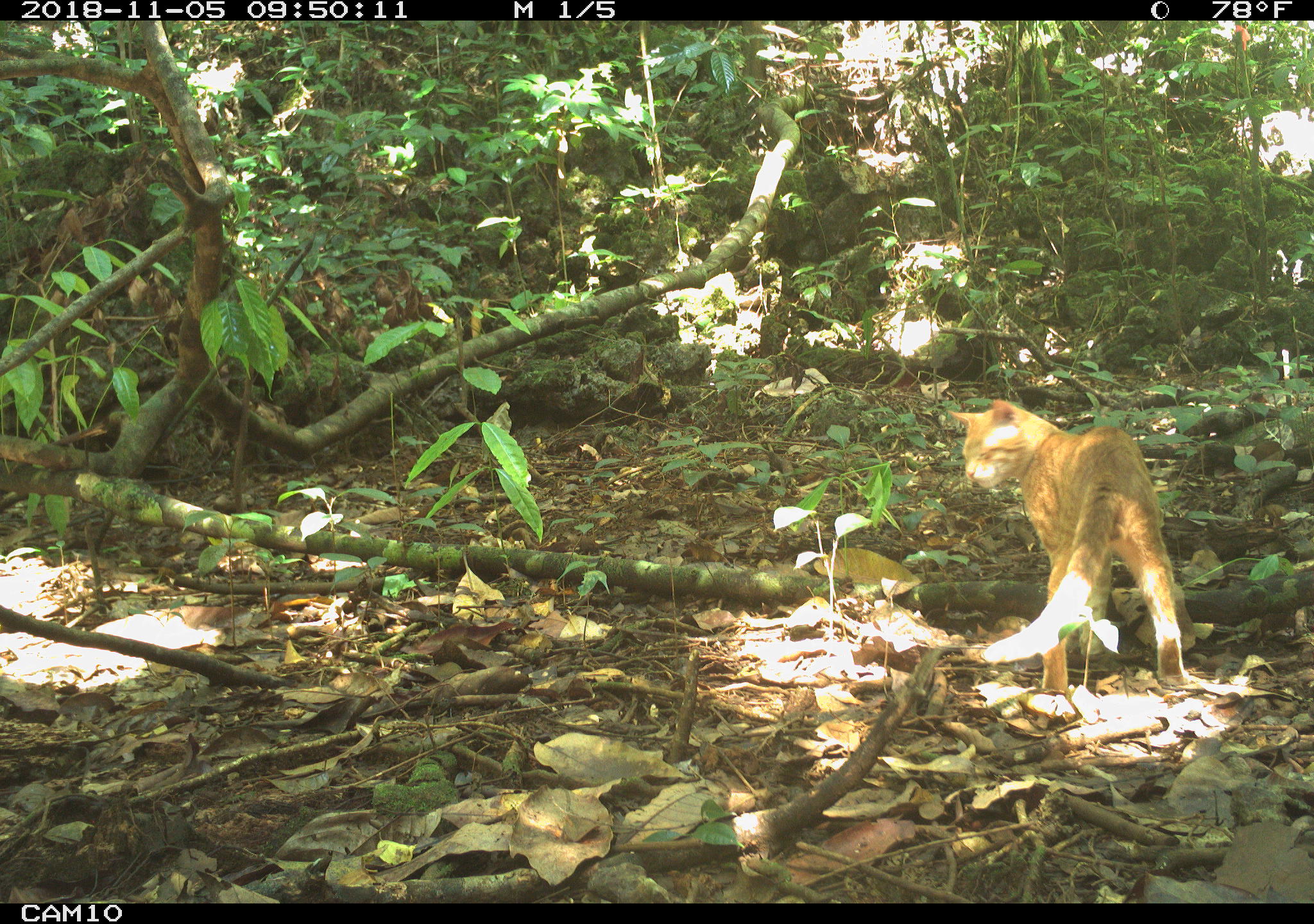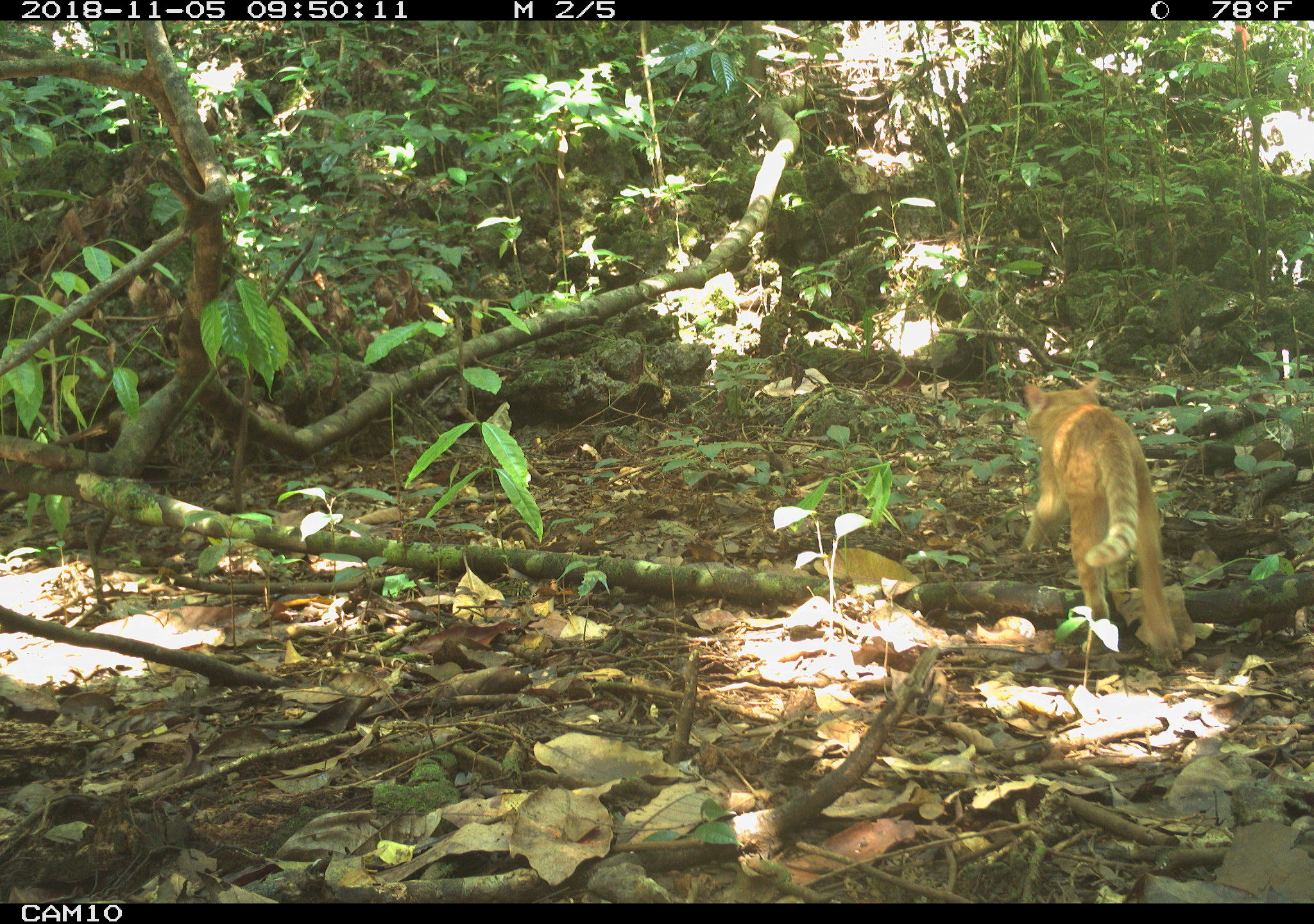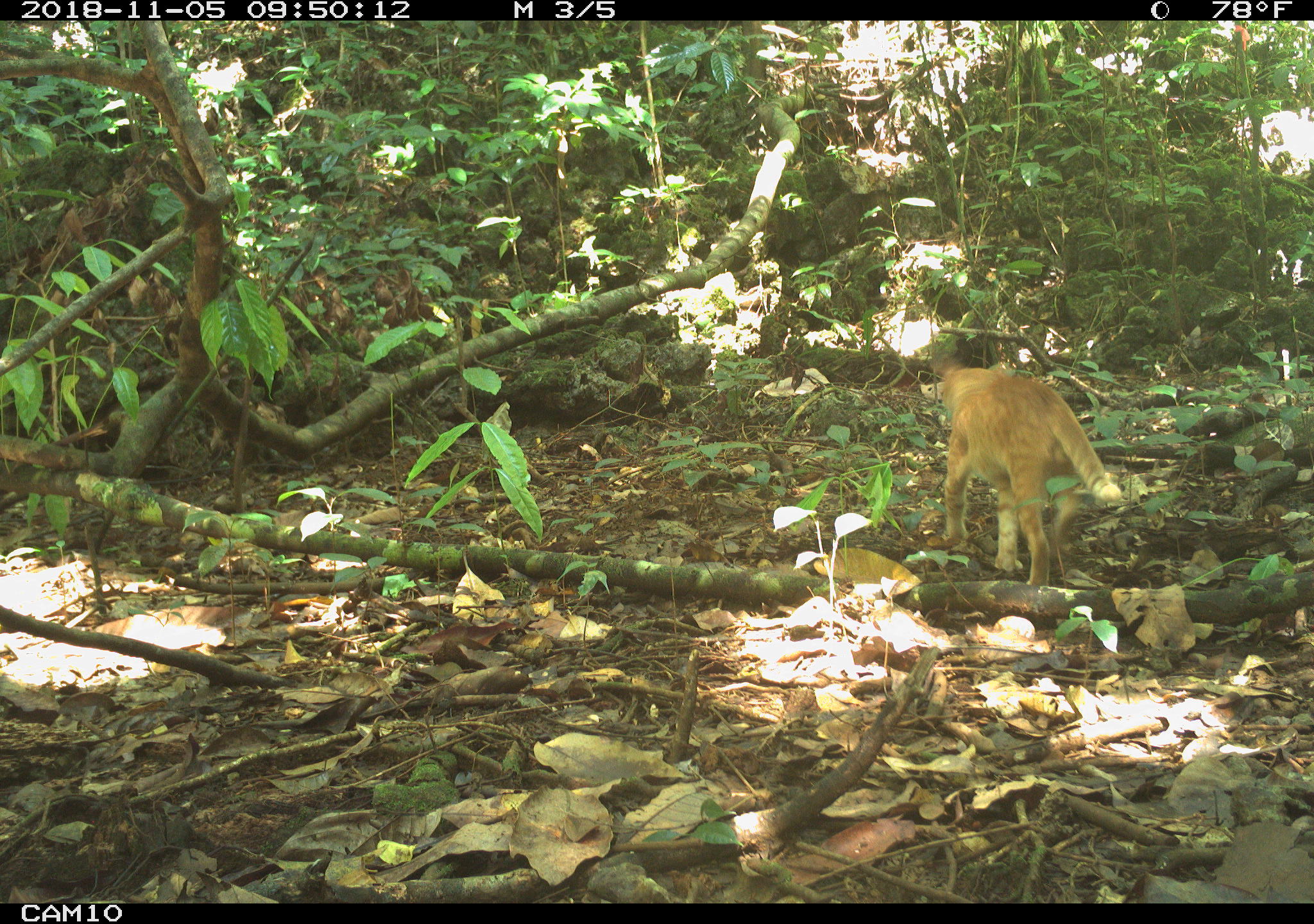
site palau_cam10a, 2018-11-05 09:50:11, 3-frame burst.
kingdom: Animalia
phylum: Chordata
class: Mammalia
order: Carnivora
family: Felidae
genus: Felis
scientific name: Felis catus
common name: cat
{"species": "cat (Felis catus)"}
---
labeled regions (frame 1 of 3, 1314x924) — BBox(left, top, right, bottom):
cat: BBox(948, 402, 1198, 701)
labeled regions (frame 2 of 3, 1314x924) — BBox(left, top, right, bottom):
cat: BBox(1014, 379, 1186, 667)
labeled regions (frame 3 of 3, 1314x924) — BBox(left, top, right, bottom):
cat: BBox(933, 353, 1121, 593)